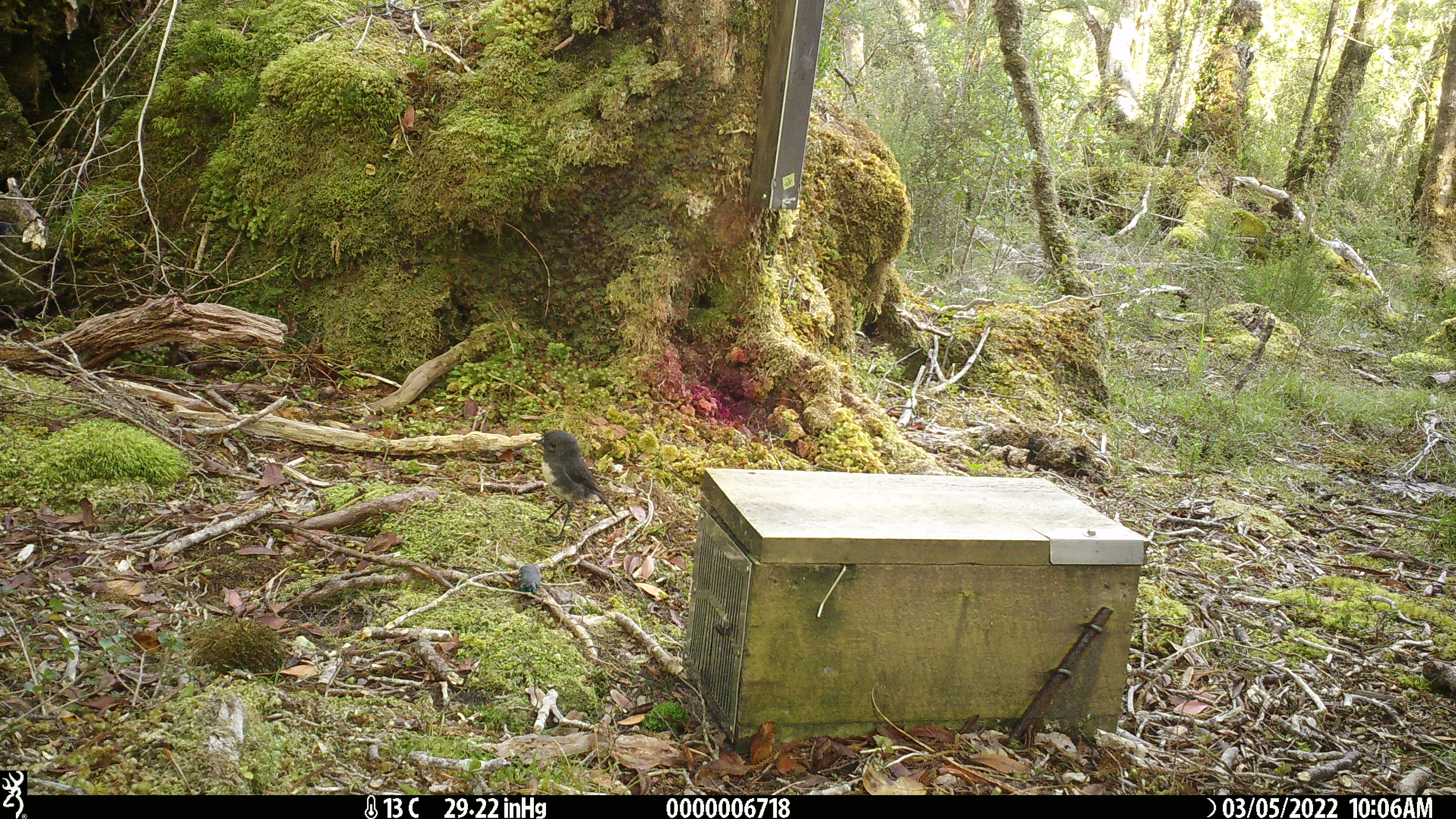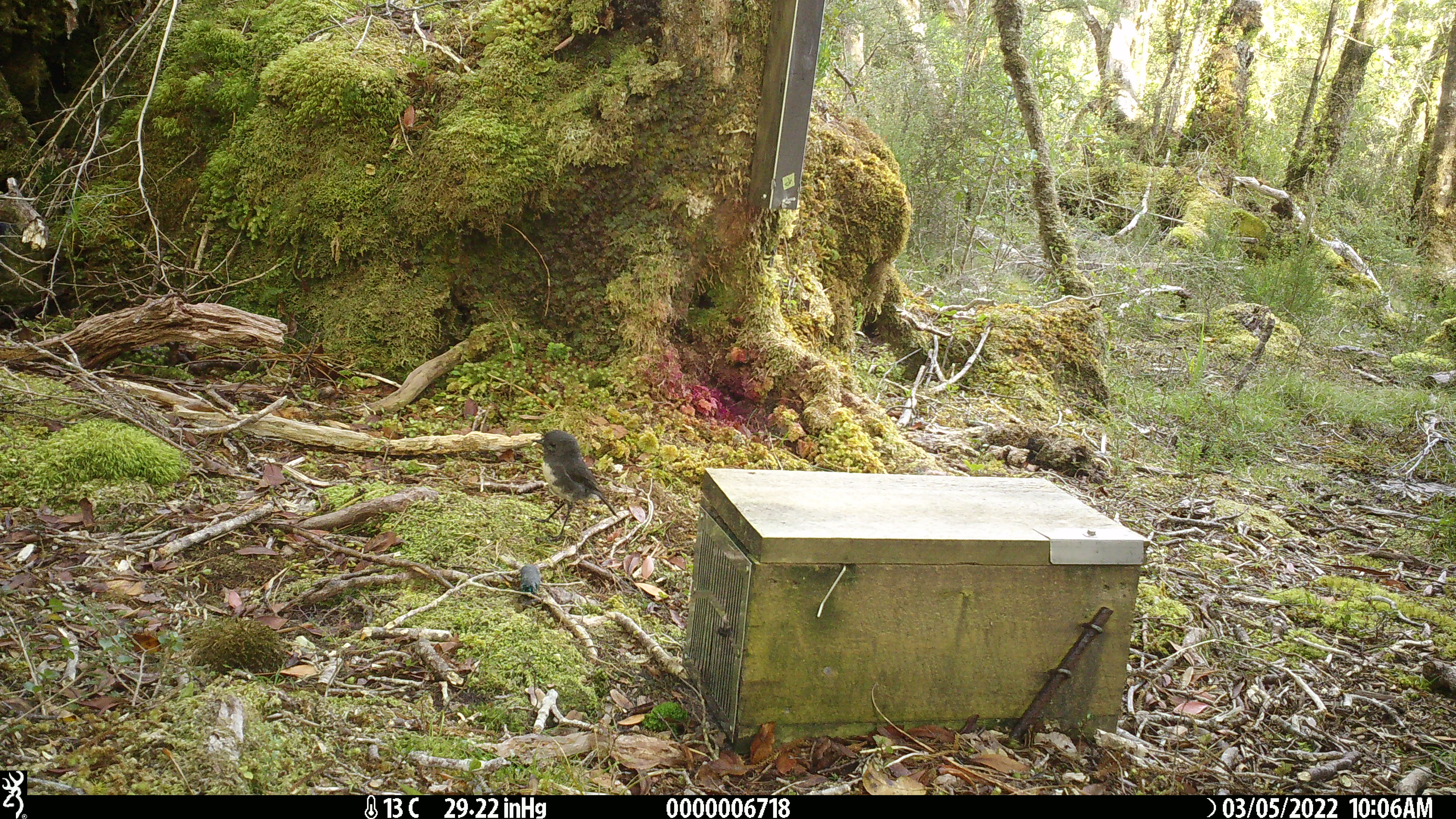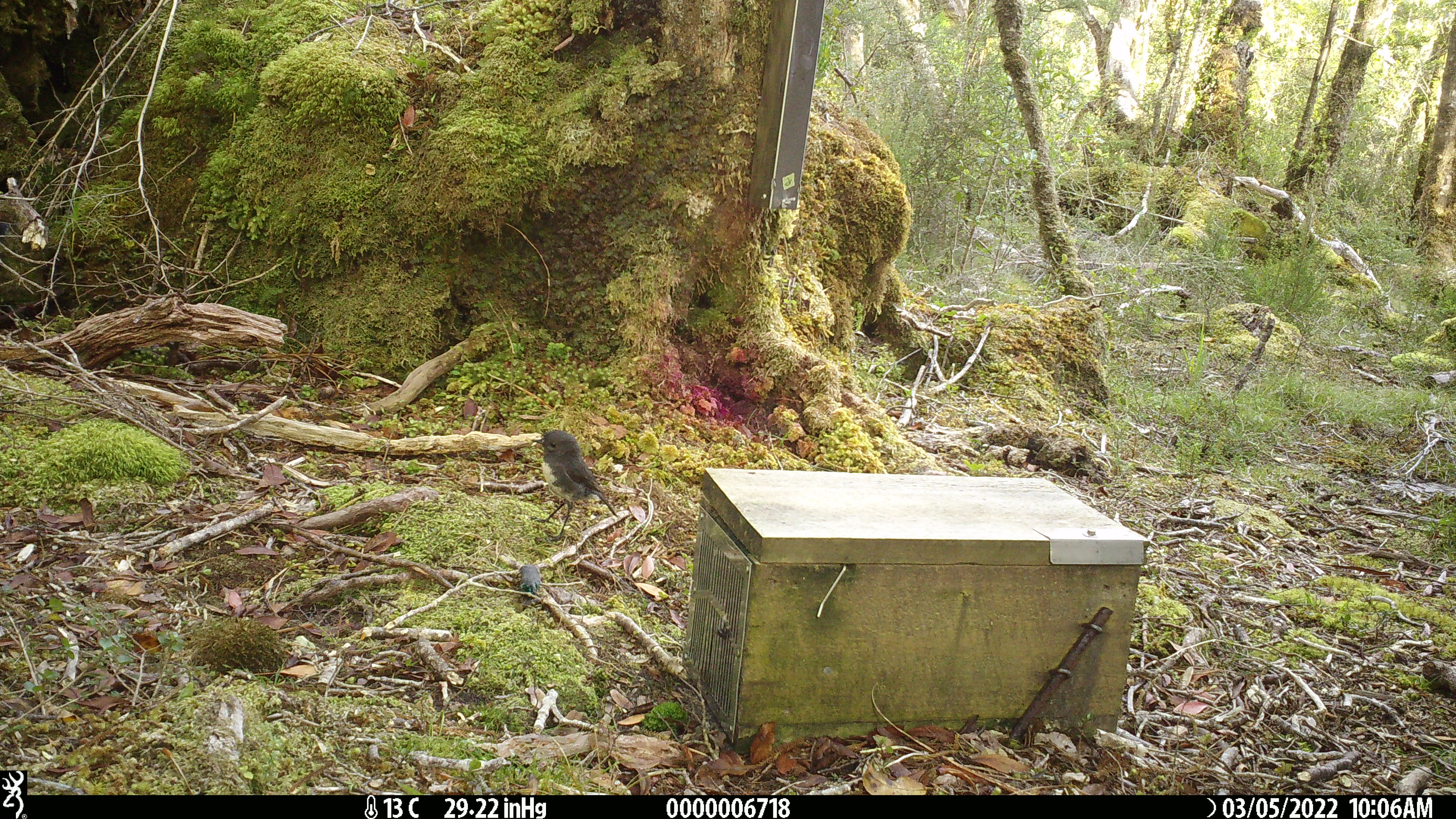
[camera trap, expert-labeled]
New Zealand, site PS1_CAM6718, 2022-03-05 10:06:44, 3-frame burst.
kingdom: Animalia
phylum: Chordata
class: Aves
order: Passeriformes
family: Petroicidae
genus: Petroica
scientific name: Petroica australis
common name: new zealand robin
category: robin